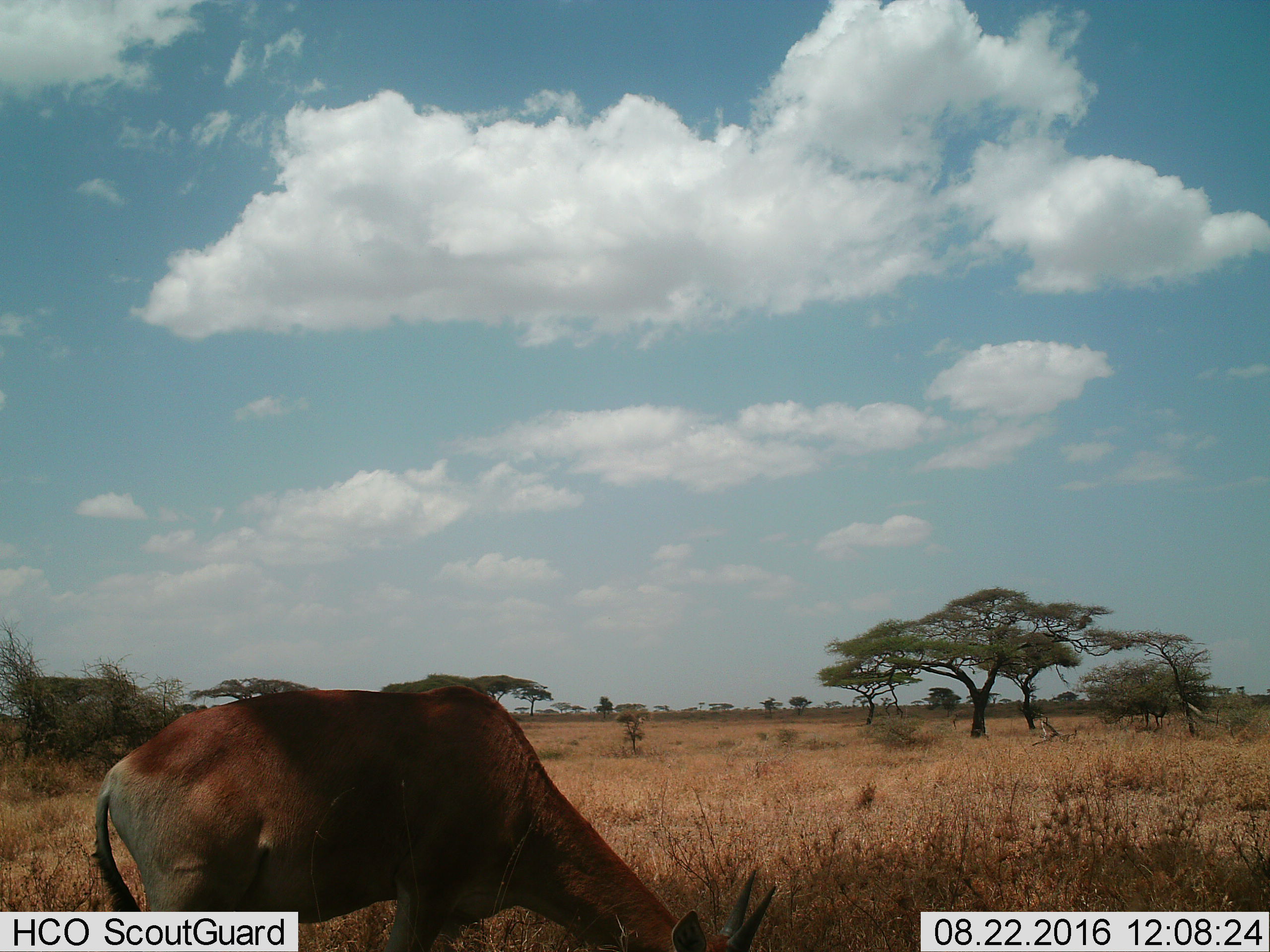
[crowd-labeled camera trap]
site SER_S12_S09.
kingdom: Animalia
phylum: Chordata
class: Mammalia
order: Artiodactyla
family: Bovidae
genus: Alcelaphus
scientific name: Alcelaphus buselaphus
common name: hartebeest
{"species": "hartebeest (Alcelaphus buselaphus)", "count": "1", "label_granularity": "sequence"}